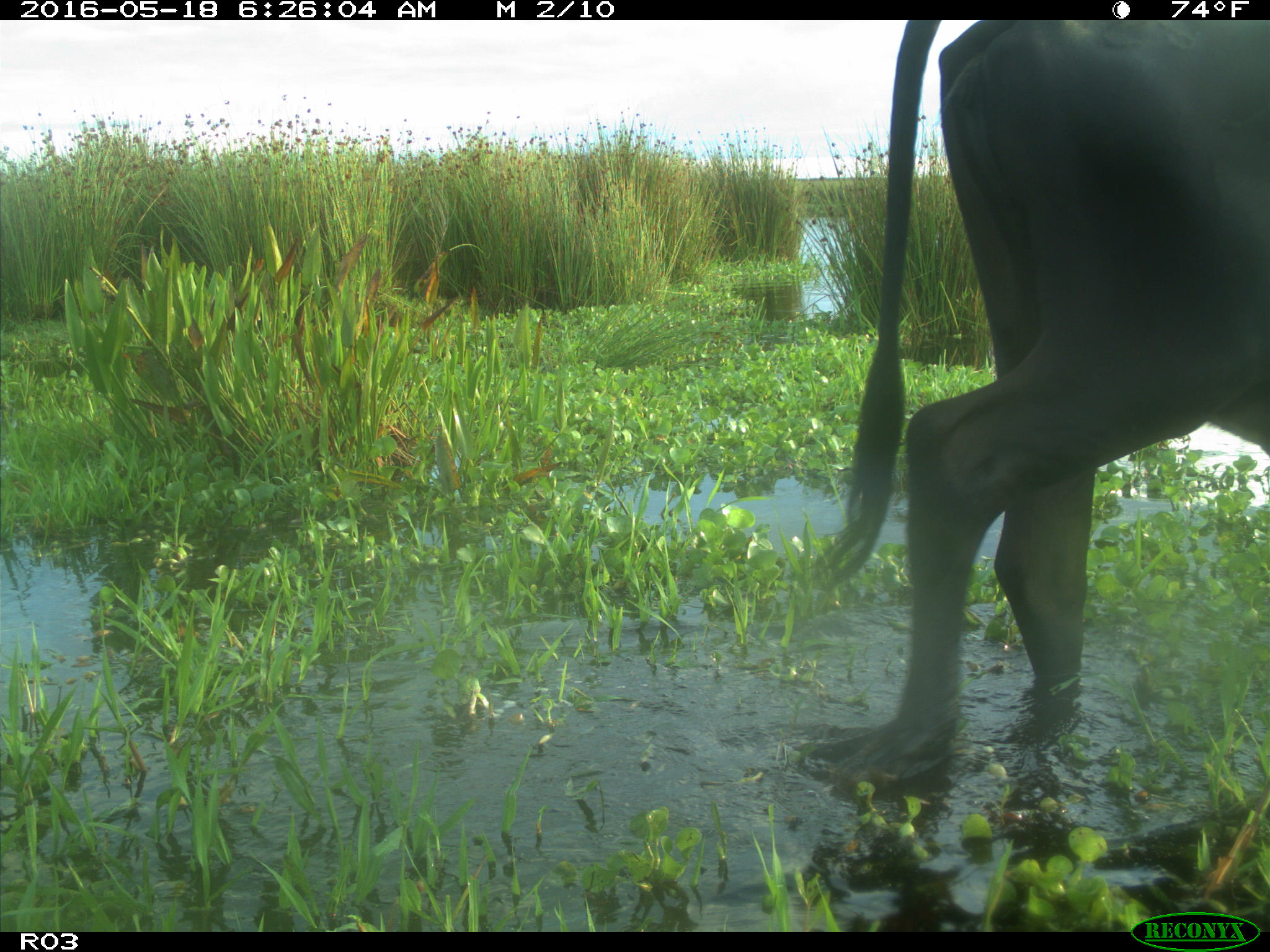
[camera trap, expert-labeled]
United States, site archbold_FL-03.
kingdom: Animalia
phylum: Chordata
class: Mammalia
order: Artiodactyla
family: Bovidae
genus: Bos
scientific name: Bos taurus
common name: domestic cow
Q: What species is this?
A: Bos taurus (domestic cow).